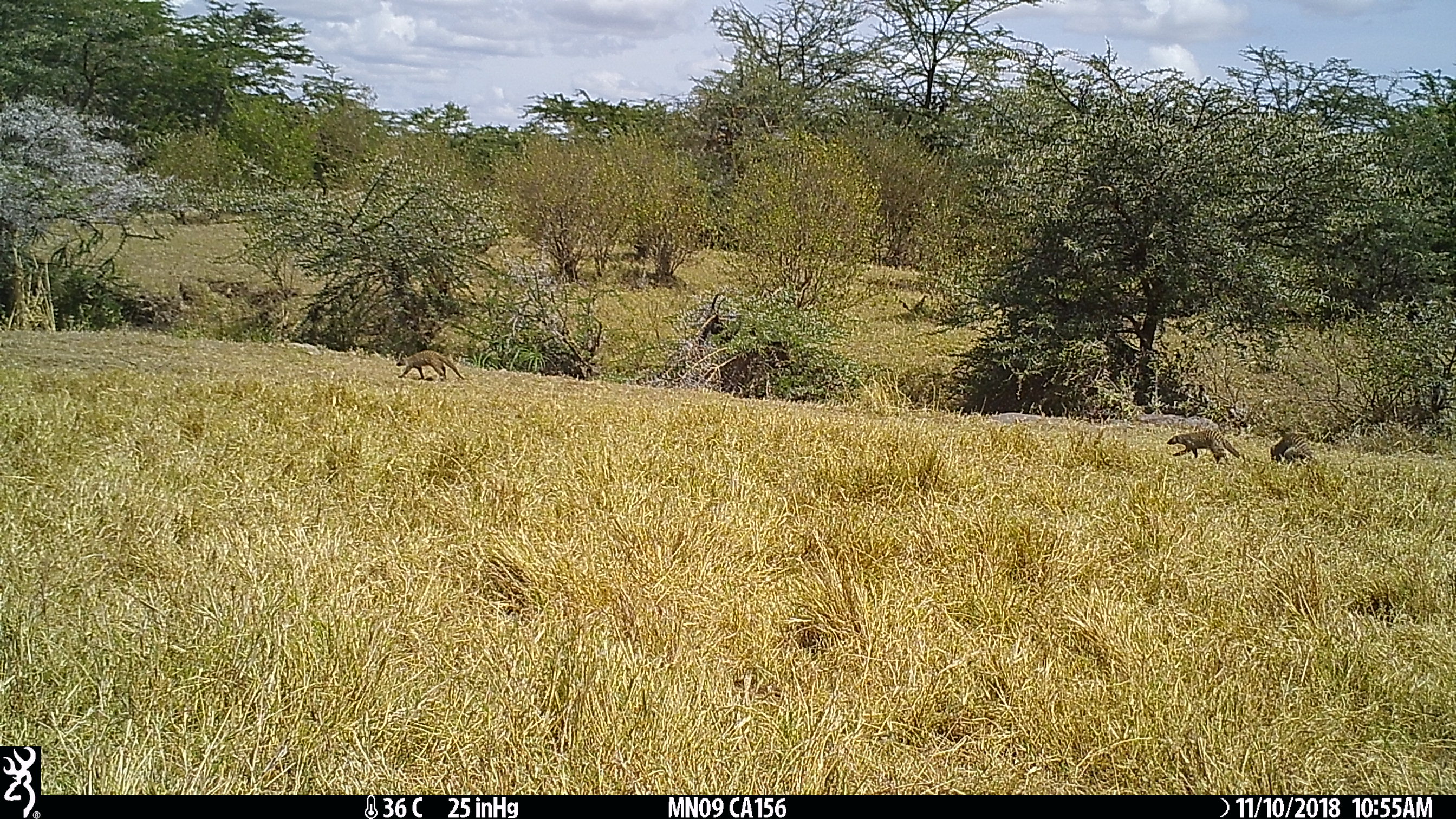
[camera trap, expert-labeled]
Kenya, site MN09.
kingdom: Animalia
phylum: Chordata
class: Mammalia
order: Carnivora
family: Herpestidae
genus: Mungos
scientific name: Mungos mungo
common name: banded mongoose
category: mongoose banded